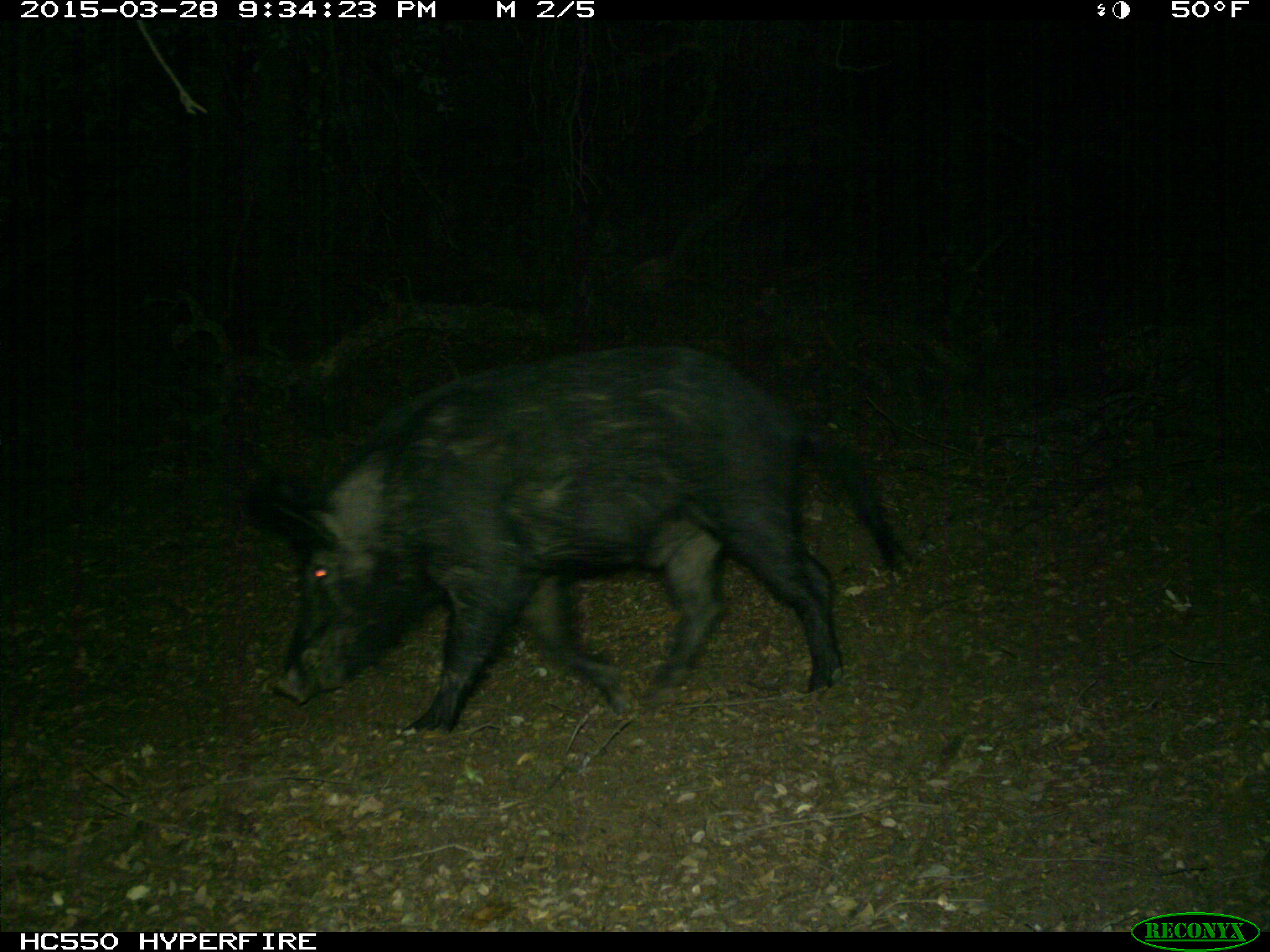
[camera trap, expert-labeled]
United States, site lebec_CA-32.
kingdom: Animalia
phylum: Chordata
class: Mammalia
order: Artiodactyla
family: Suidae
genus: Sus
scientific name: Sus scrofa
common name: wild boar